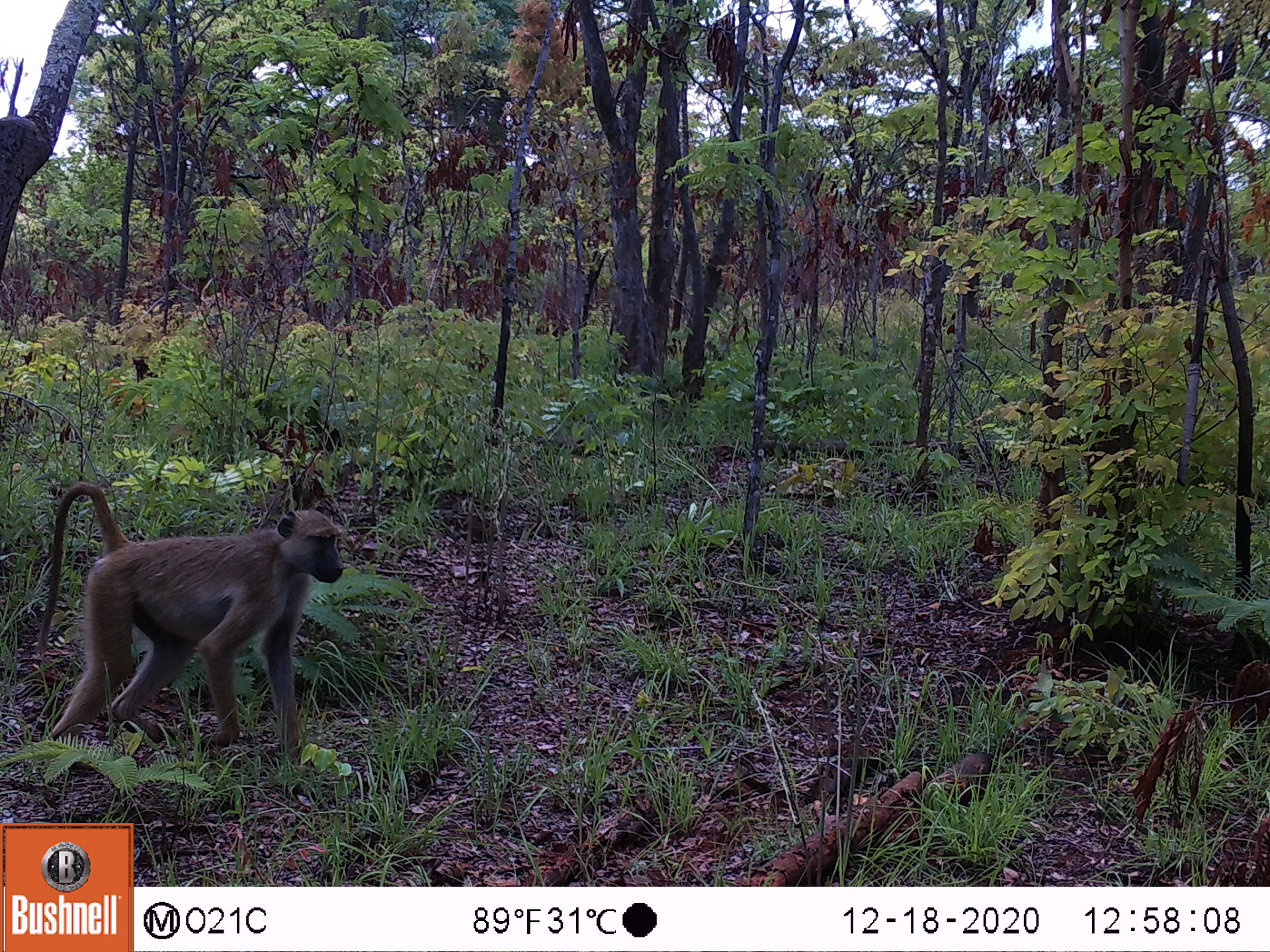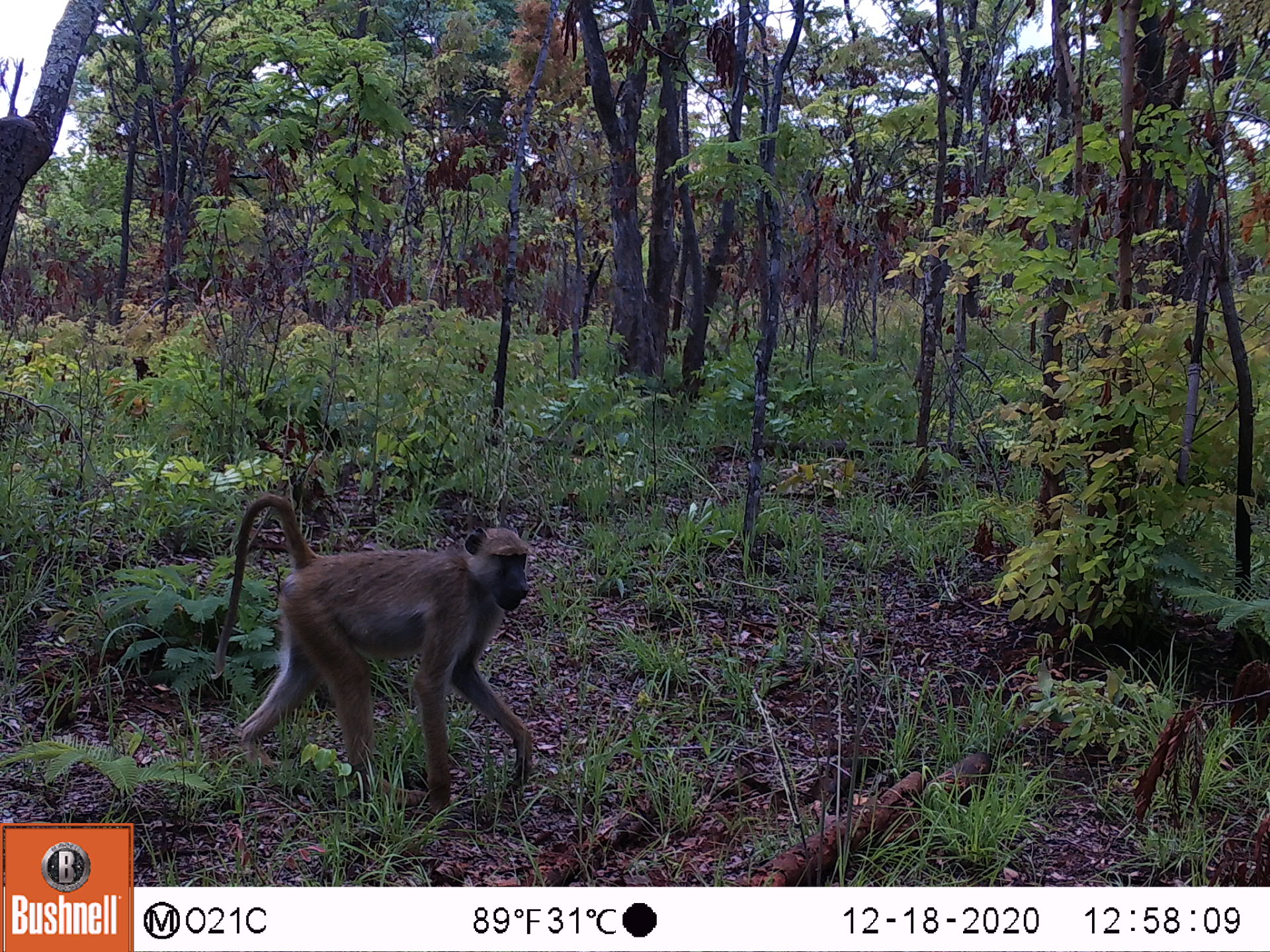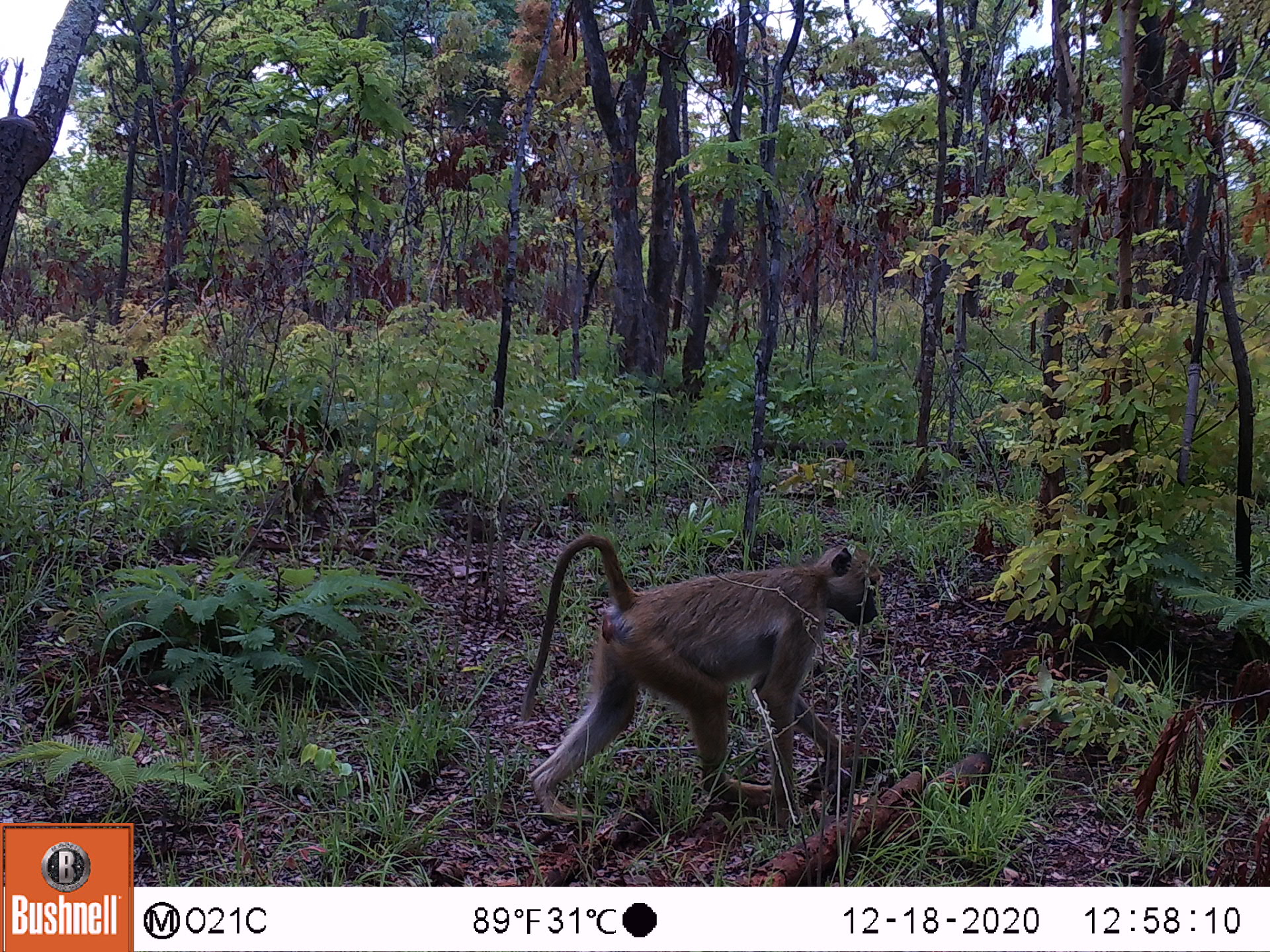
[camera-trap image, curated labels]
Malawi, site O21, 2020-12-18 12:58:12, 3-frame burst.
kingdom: Animalia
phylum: Chordata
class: Mammalia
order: Primates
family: Cercopithecidae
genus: Papio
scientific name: Papio cynocephalus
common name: yellow baboon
Yellow baboon (Papio cynocephalus), count 1.